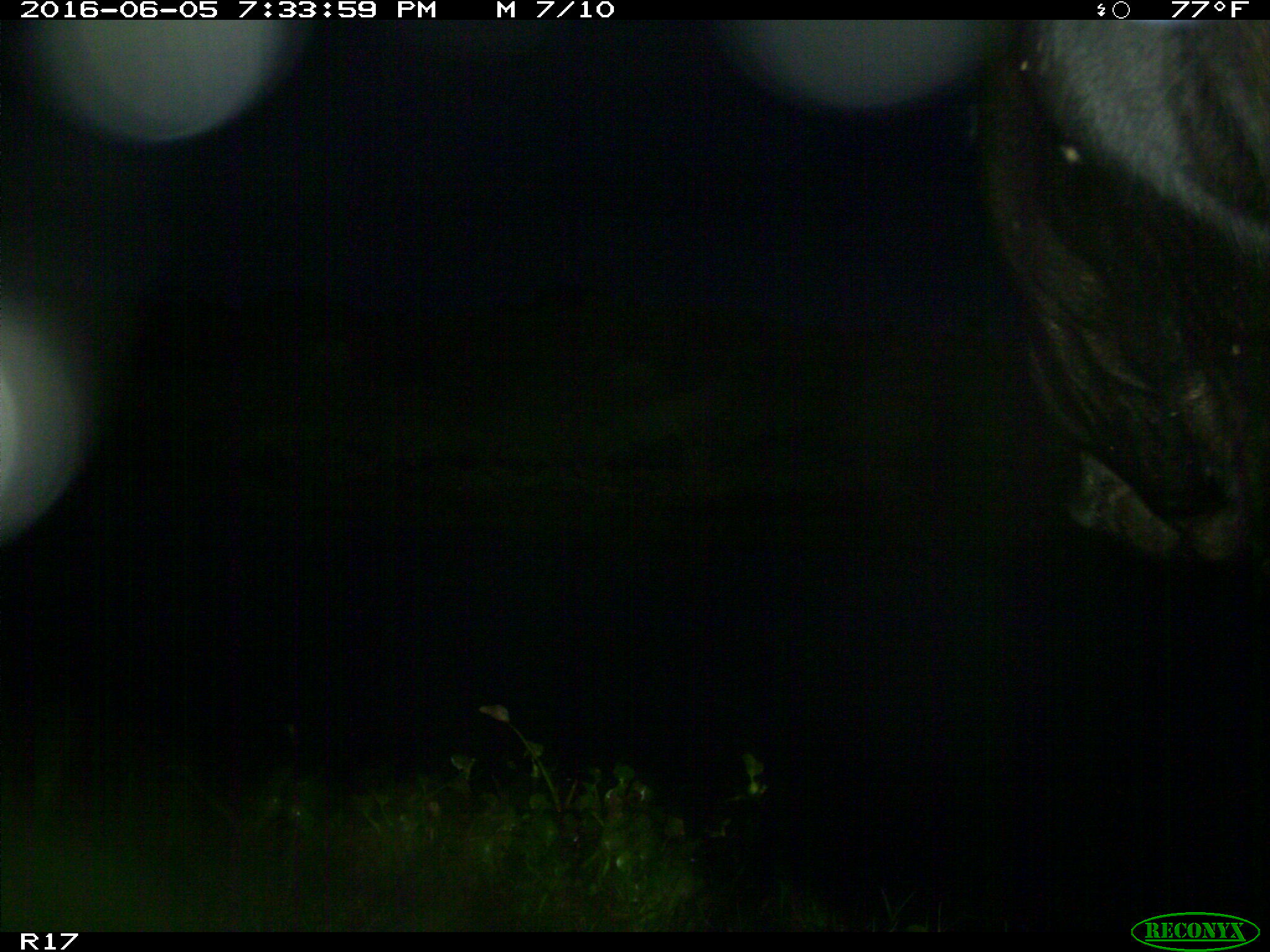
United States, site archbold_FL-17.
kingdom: Animalia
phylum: Chordata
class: Mammalia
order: Artiodactyla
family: Bovidae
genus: Bos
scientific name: Bos taurus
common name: domestic cow